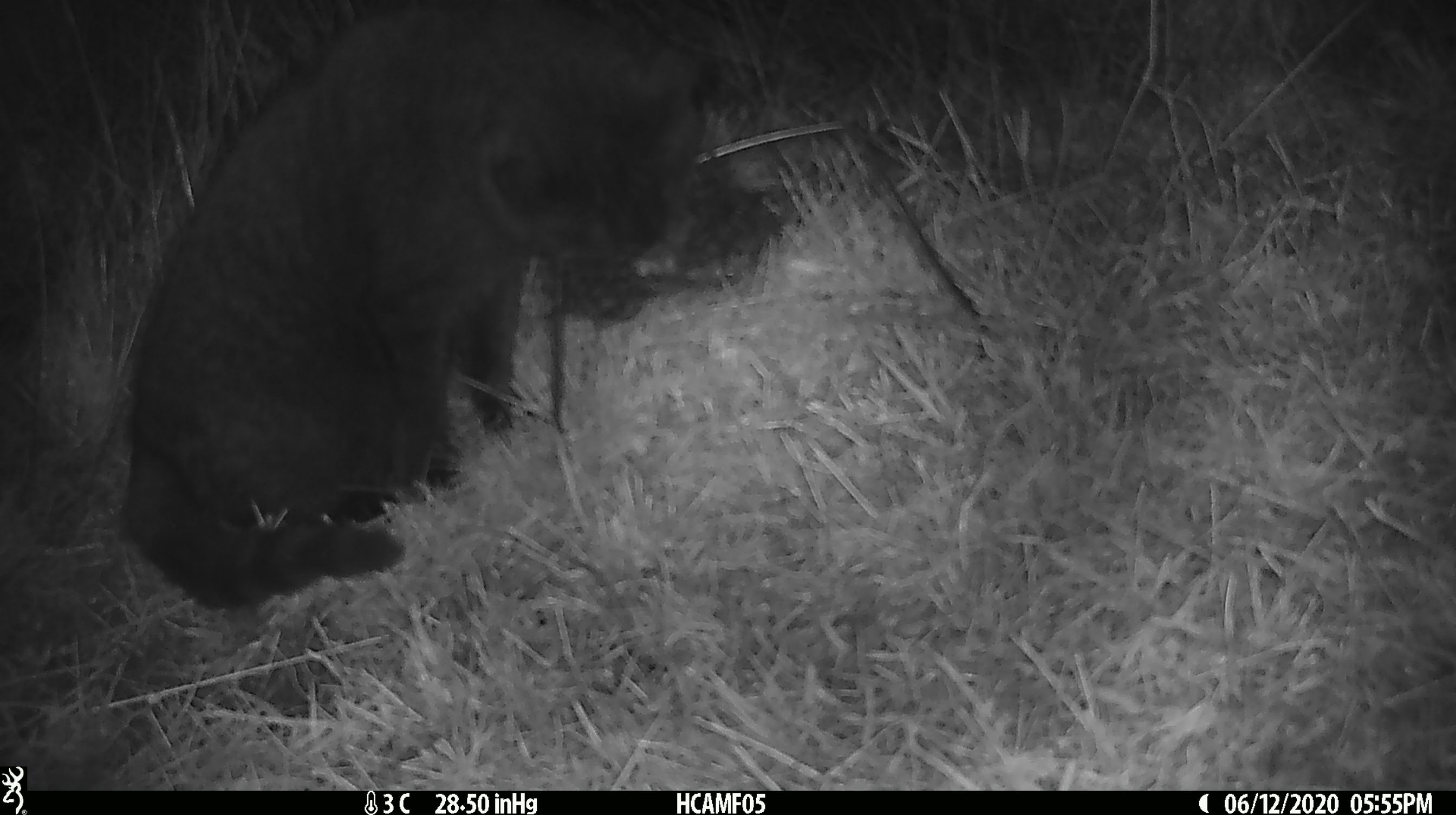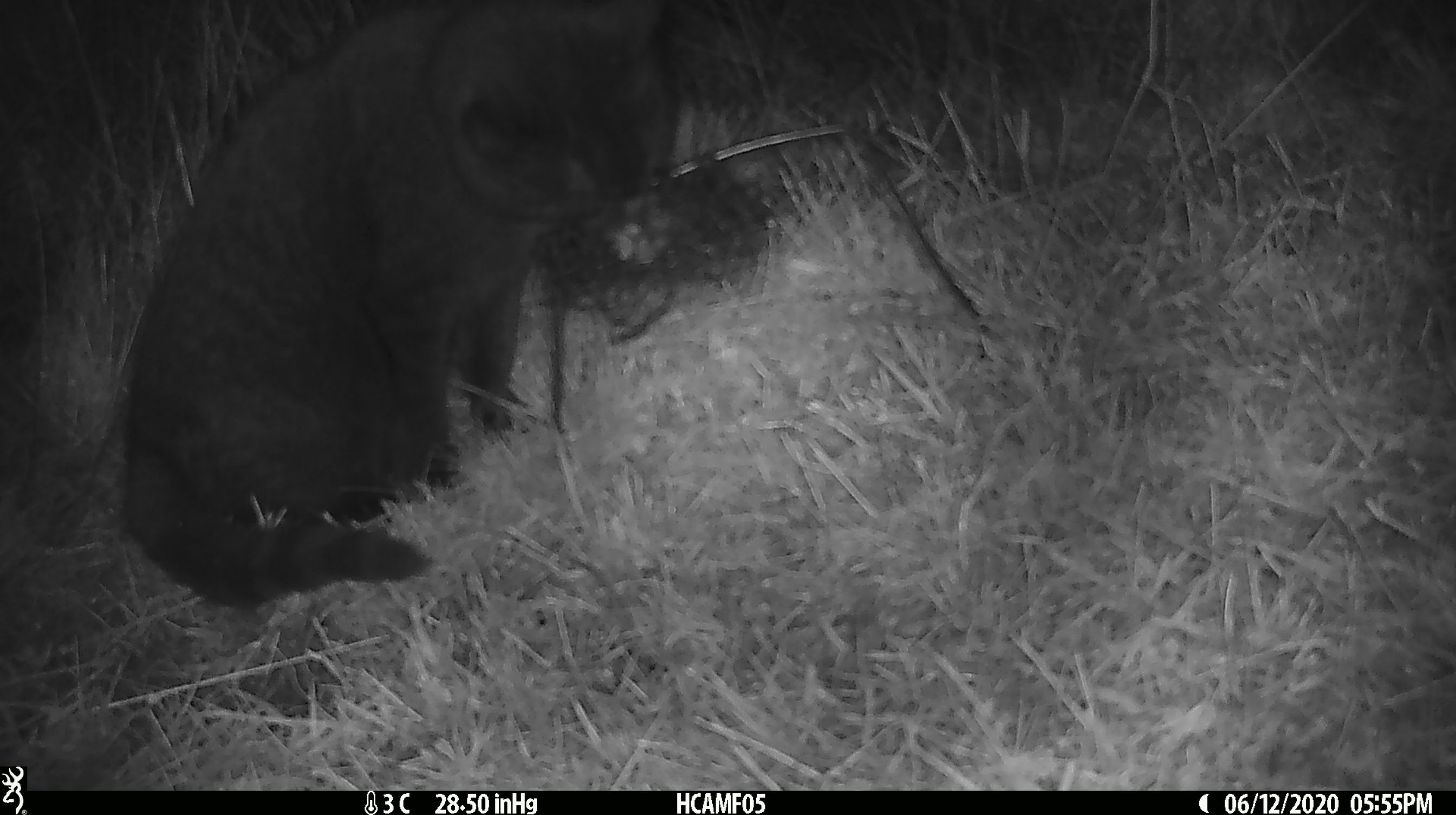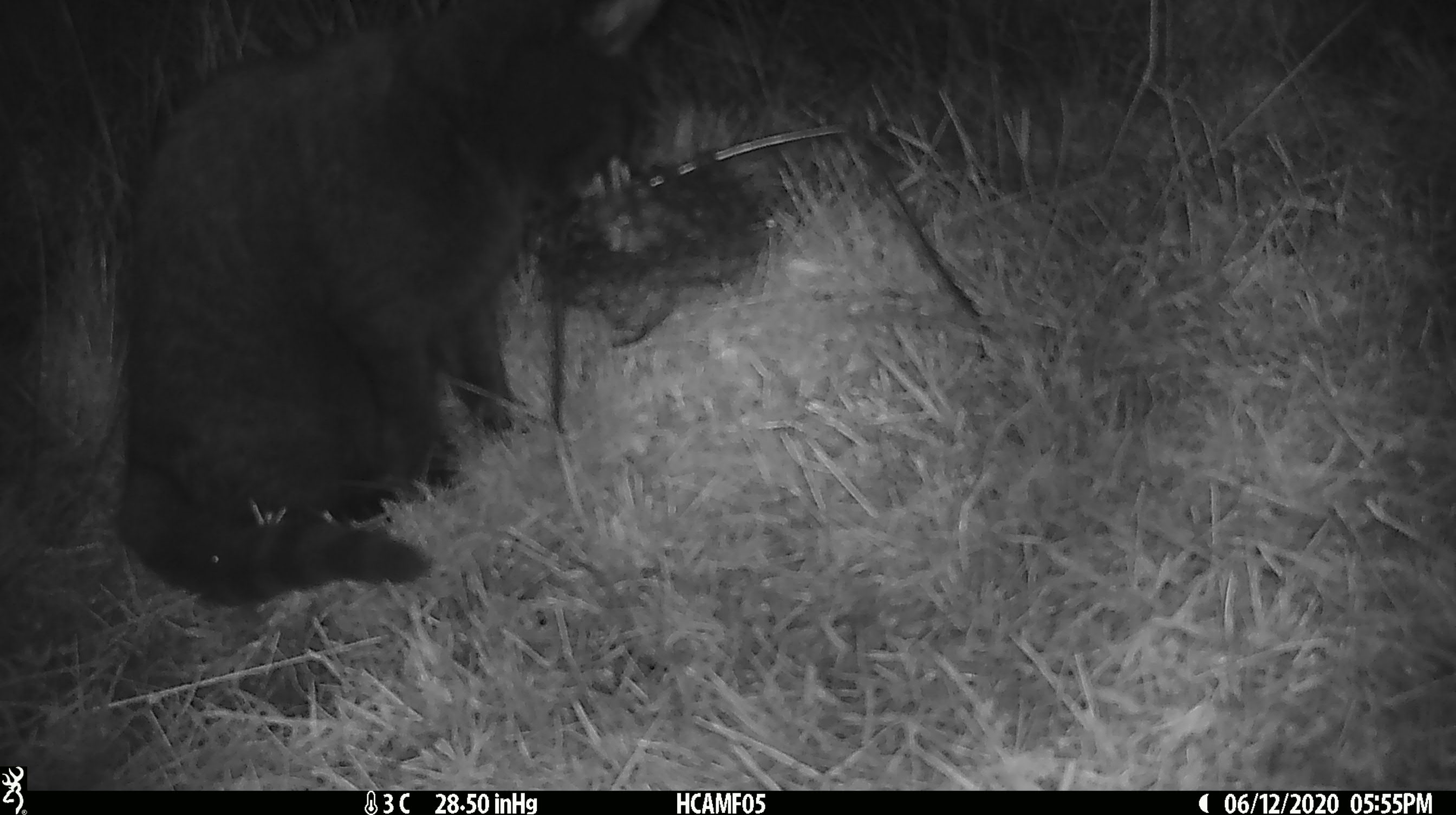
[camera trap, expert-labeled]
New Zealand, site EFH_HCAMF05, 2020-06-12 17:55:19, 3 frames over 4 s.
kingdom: Animalia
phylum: Chordata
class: Mammalia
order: Carnivora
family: Felidae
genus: Felis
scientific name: Felis catus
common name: domestic cat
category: cat